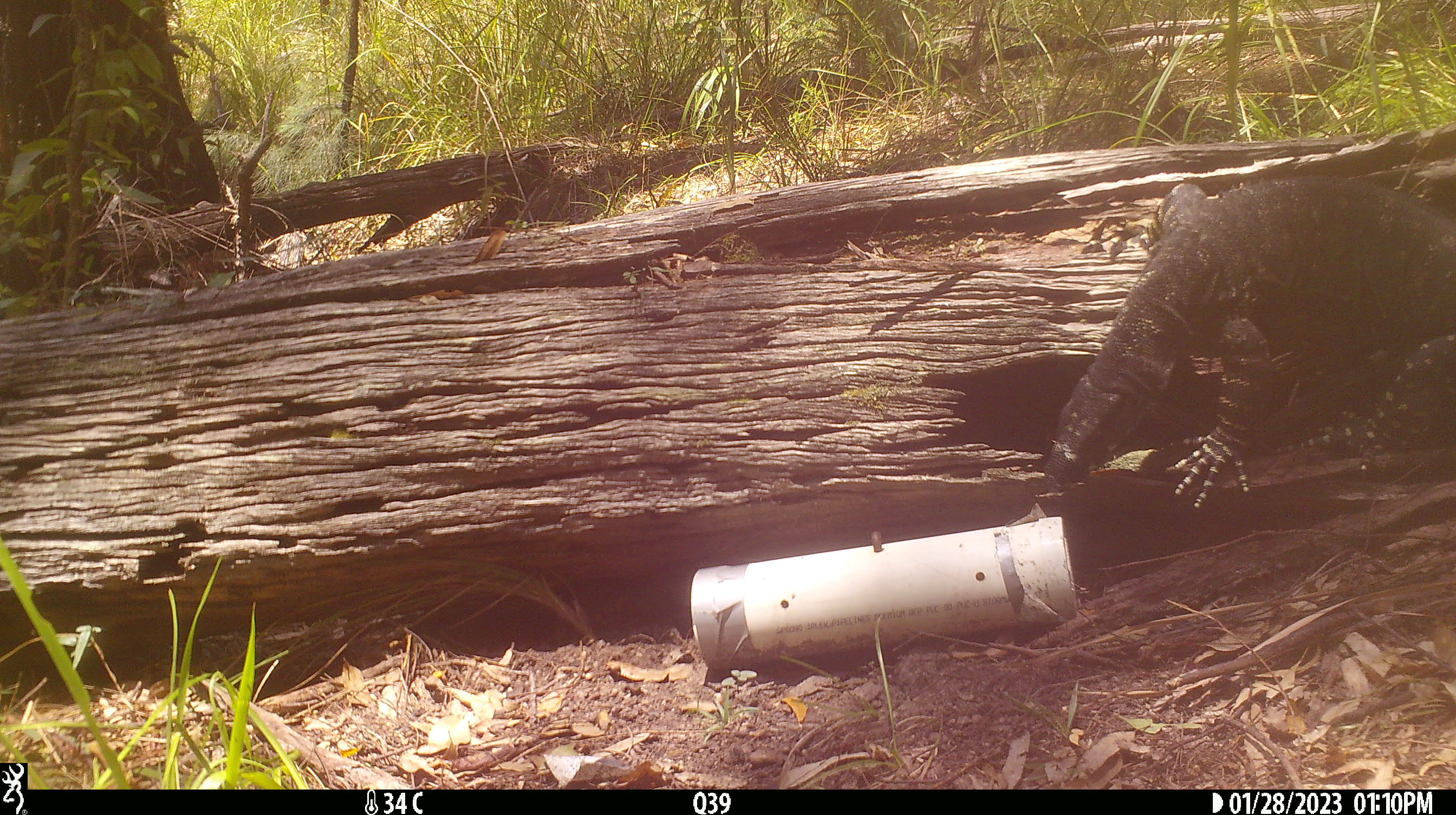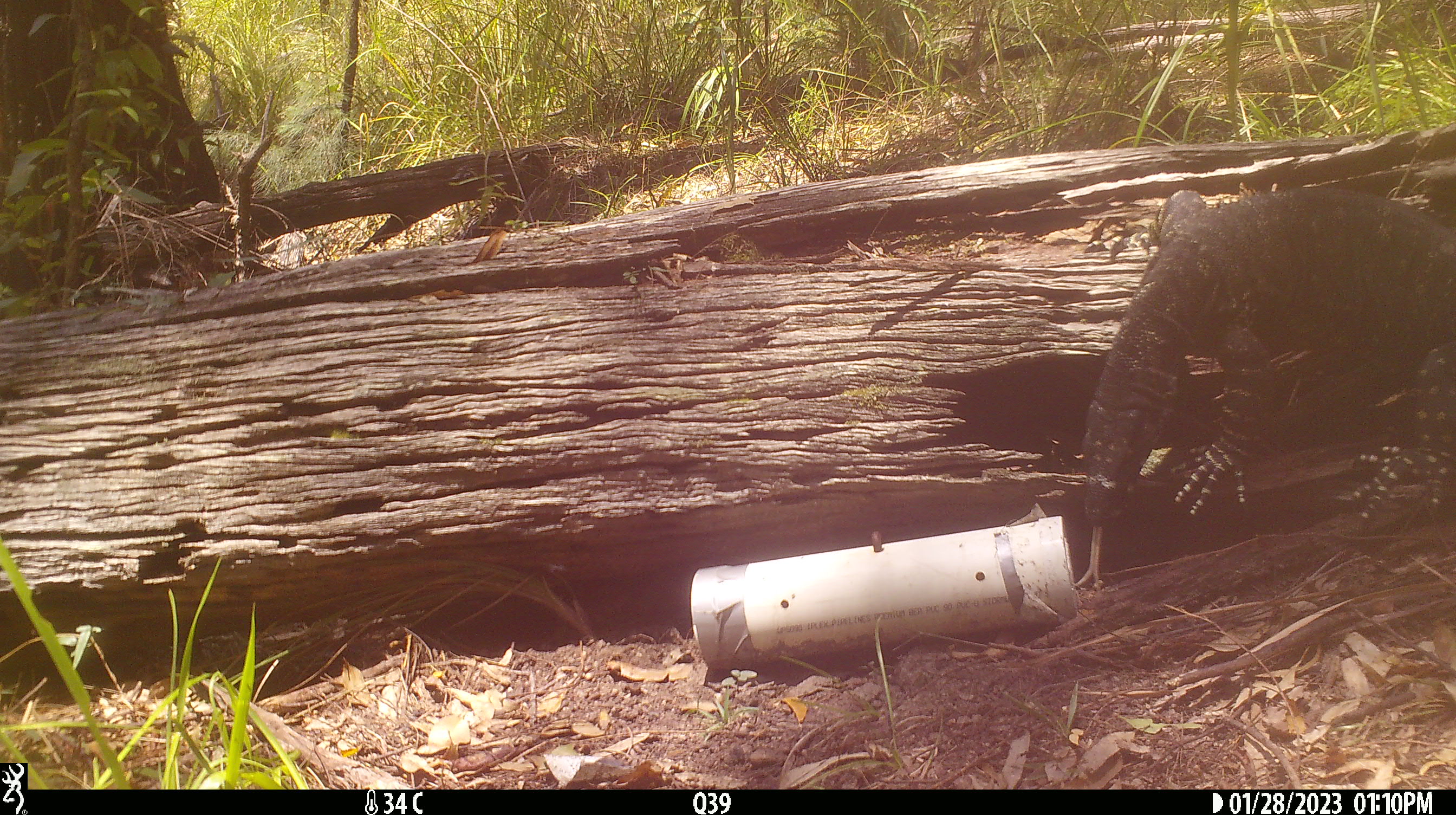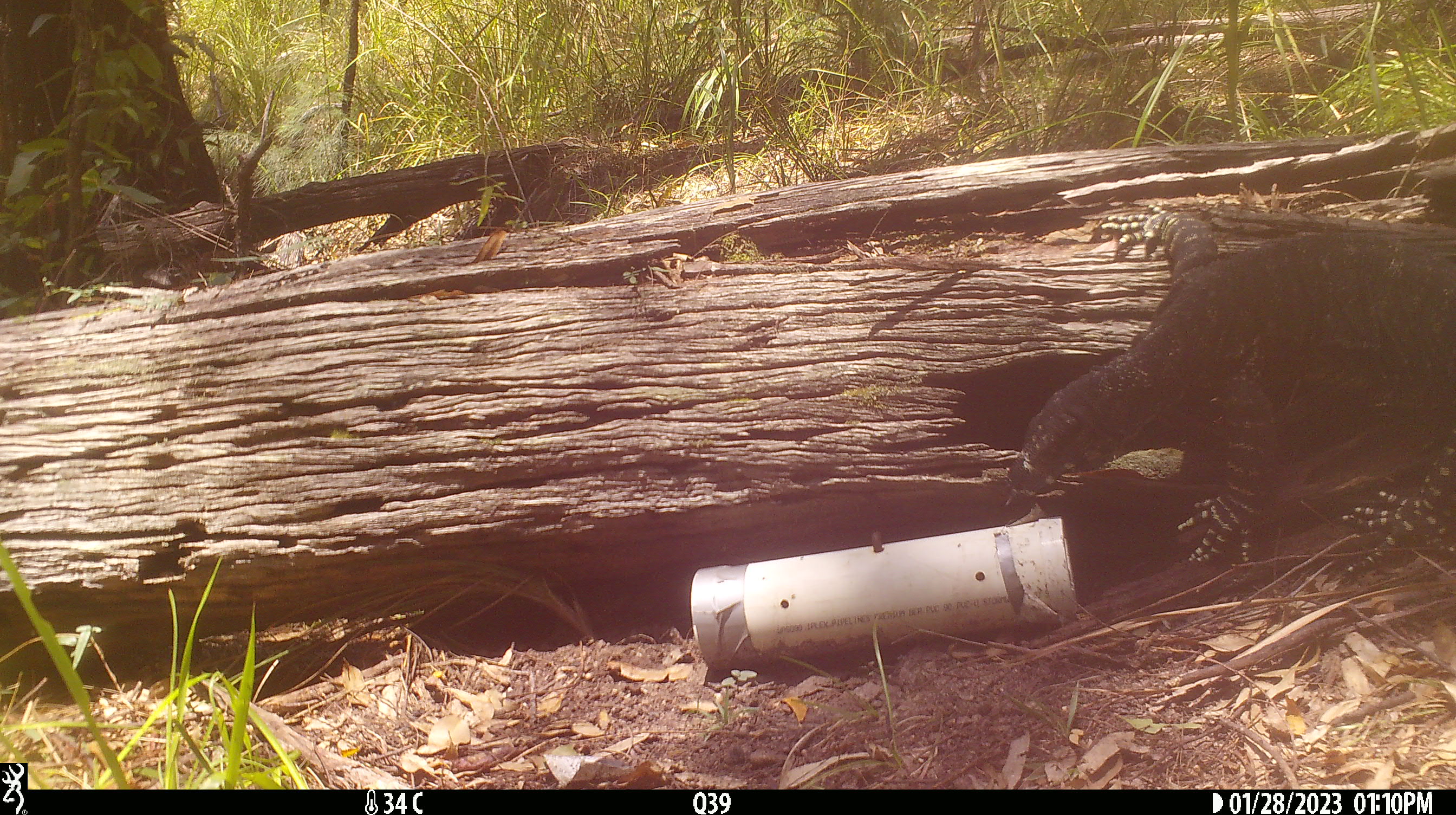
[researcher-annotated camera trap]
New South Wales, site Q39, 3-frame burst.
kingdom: Animalia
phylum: Chordata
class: Reptilia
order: Squamata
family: Varanidae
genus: Varanus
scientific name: Varanus varius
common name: lace monitor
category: goanna